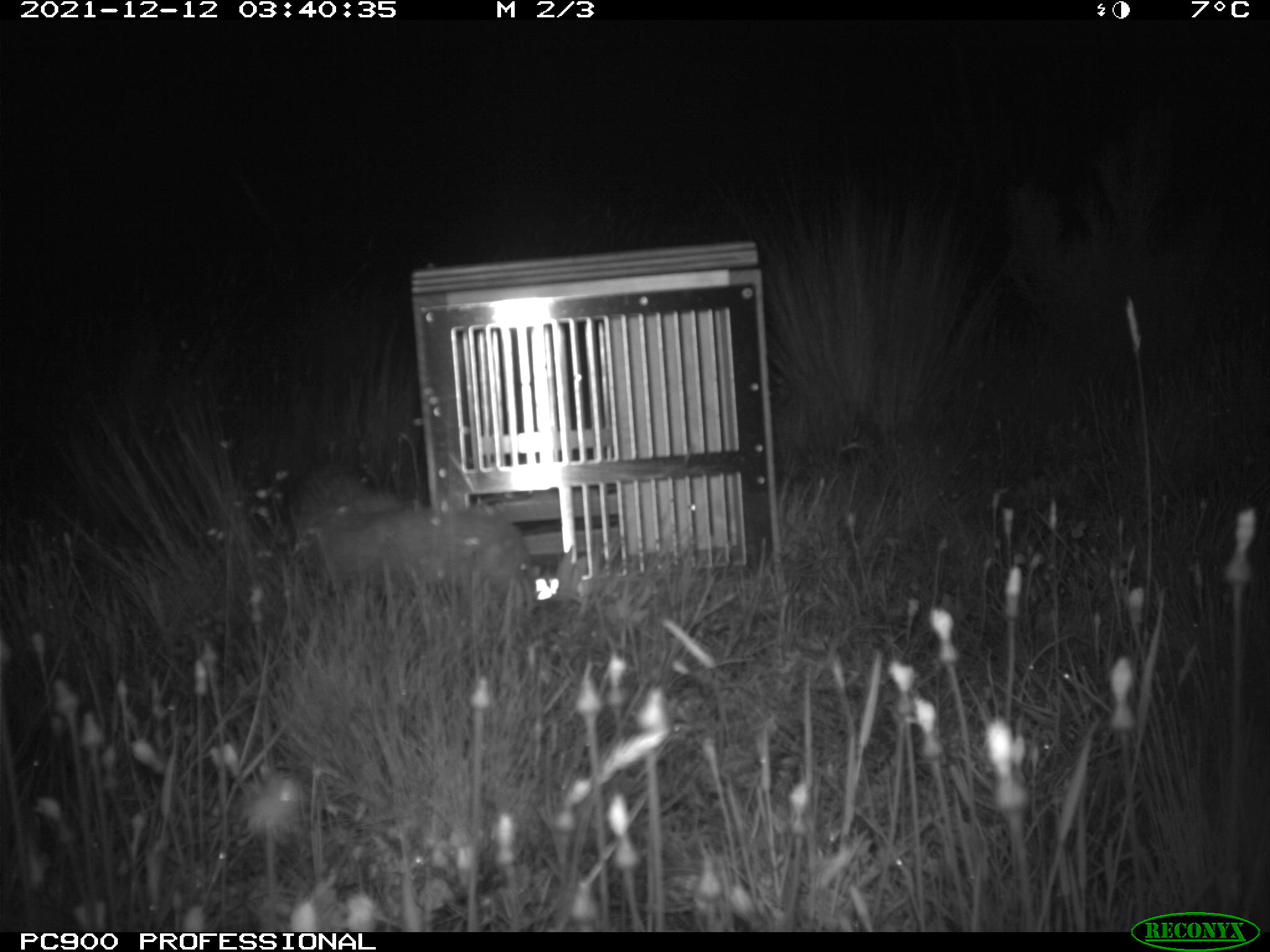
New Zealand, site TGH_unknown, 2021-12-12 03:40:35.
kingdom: Animalia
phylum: Chordata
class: Mammalia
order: Carnivora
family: Mustelidae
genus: Mustela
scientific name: Mustela furo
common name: ferret